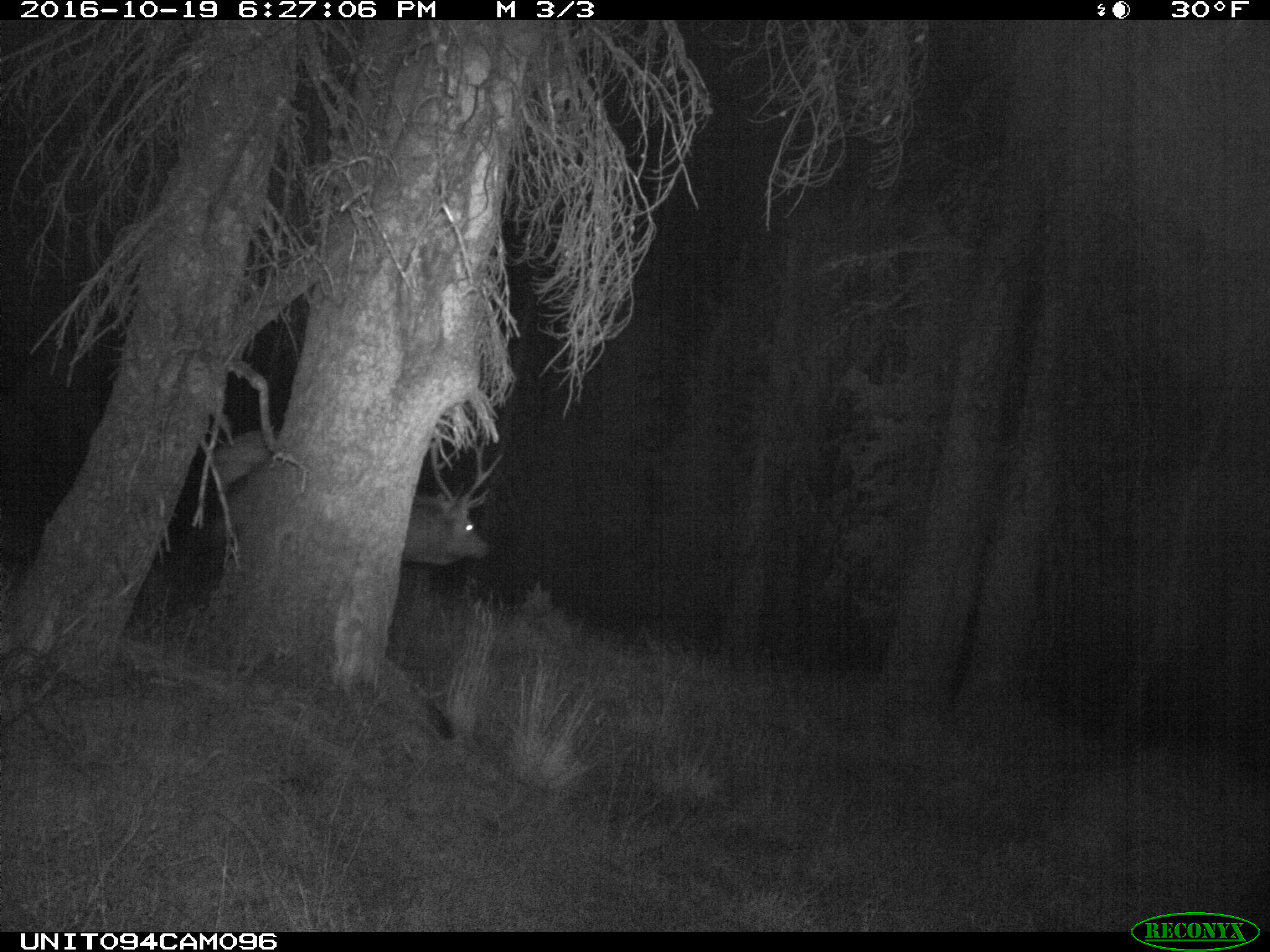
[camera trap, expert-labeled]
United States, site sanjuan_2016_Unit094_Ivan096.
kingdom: Animalia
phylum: Chordata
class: Mammalia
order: Artiodactyla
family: Cervidae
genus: Cervus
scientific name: Cervus elaphus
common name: red deer